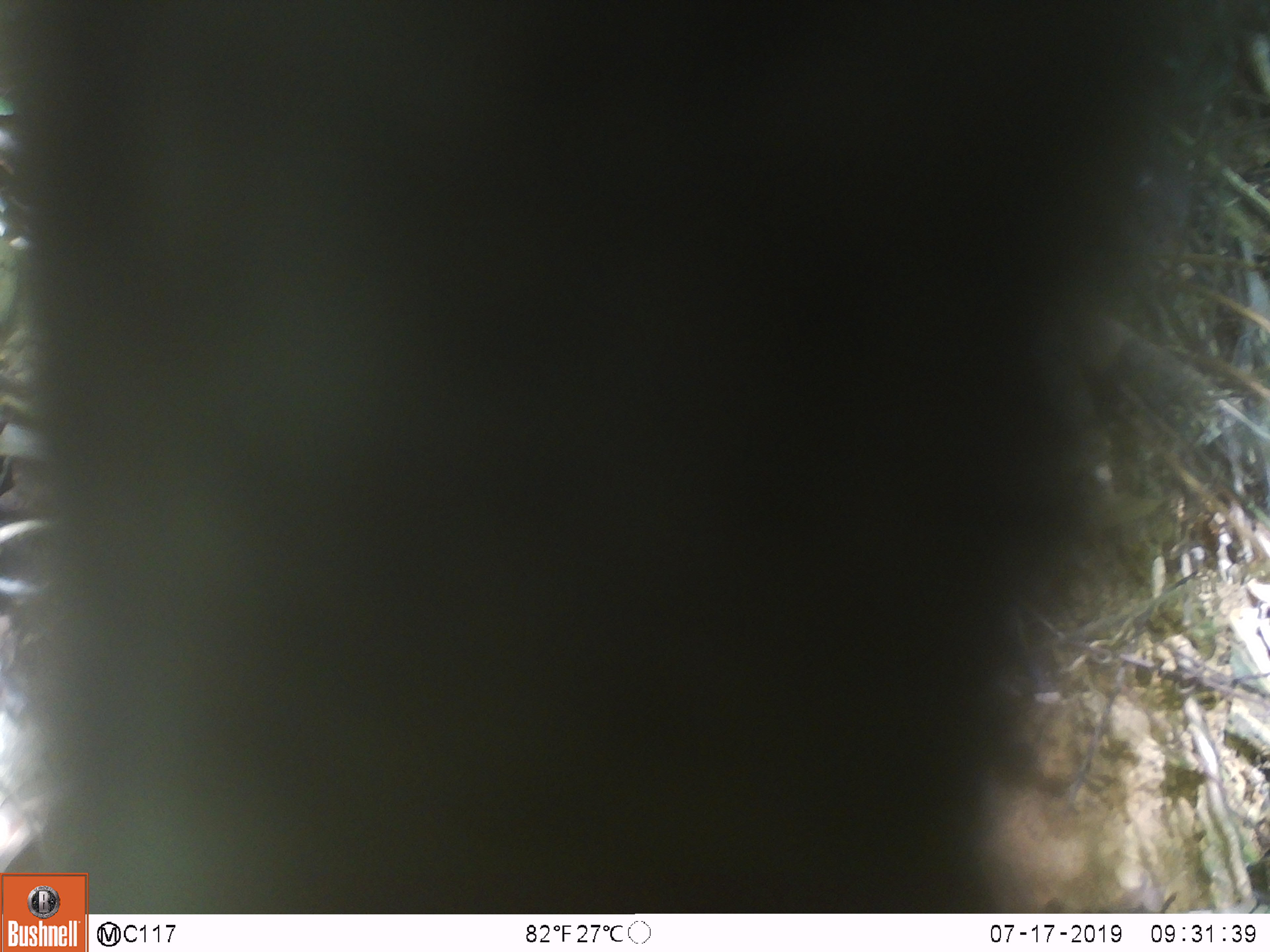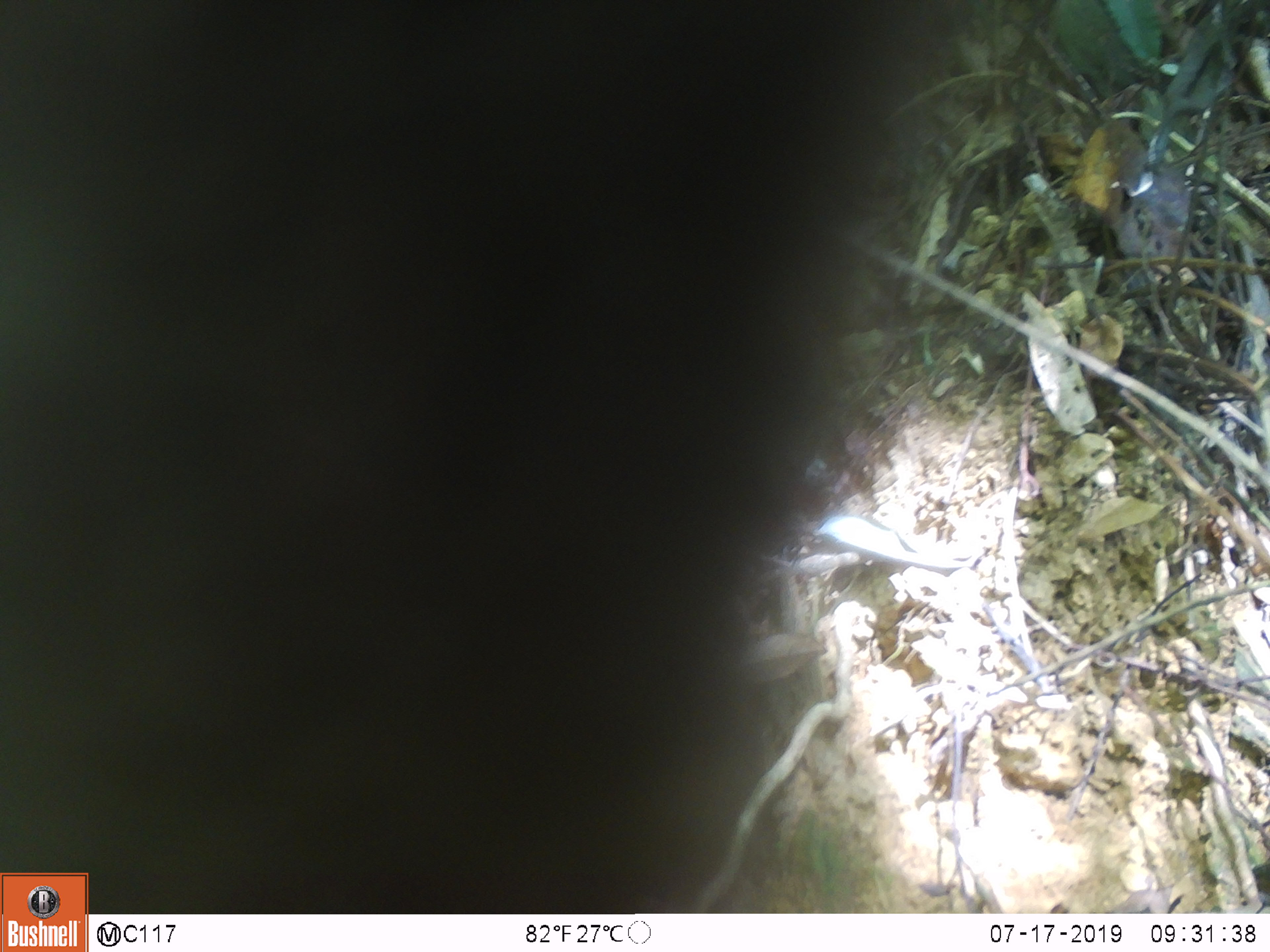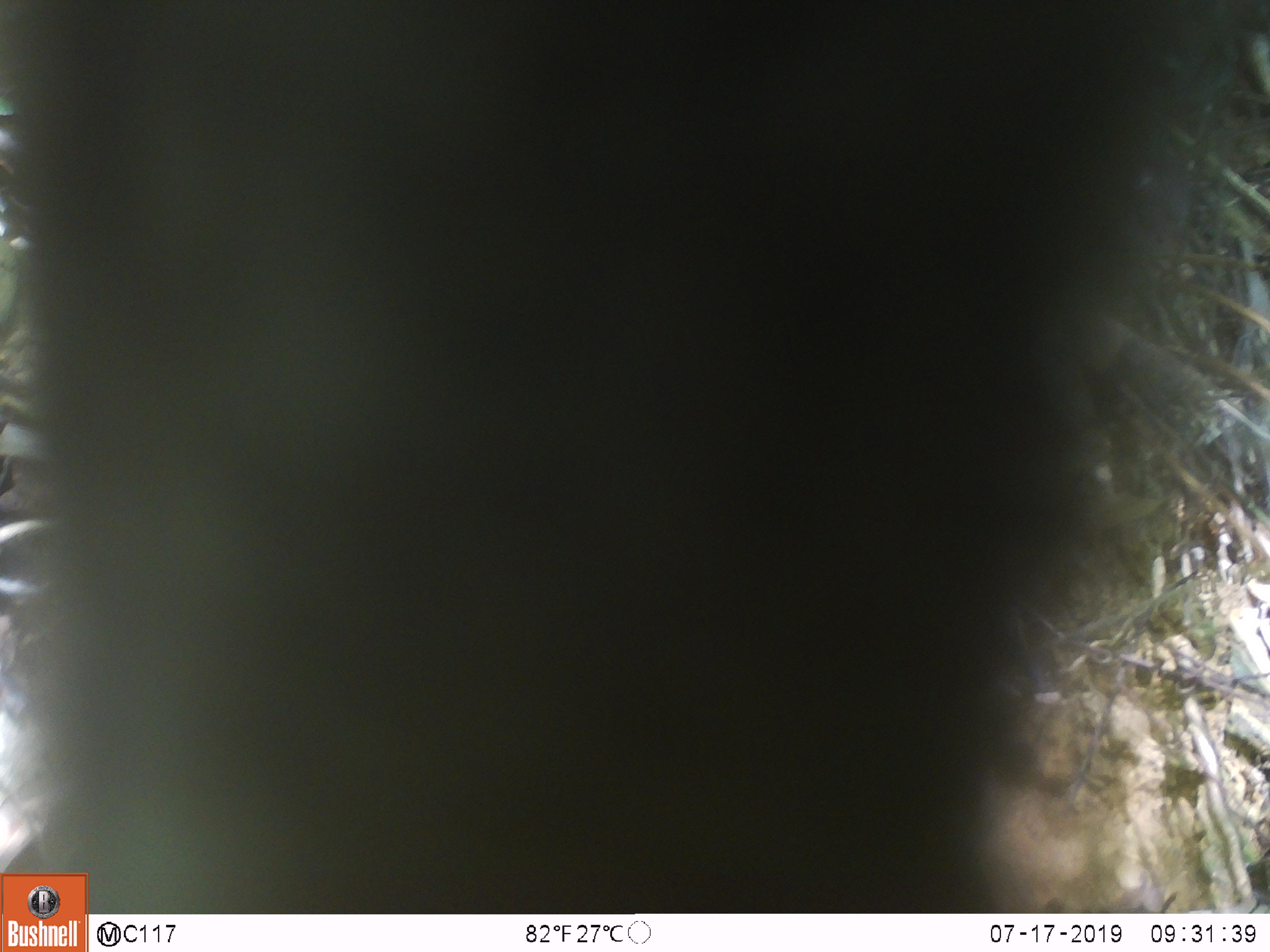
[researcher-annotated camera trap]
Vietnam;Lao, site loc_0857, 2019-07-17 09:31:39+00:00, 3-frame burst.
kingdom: Animalia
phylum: Chordata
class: Mammalia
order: Primates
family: Cercopithecidae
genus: Macaca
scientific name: Macaca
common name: macaque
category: macaque not stump tailed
Macaque not stump tailed (macaque) (Macaca). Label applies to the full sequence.